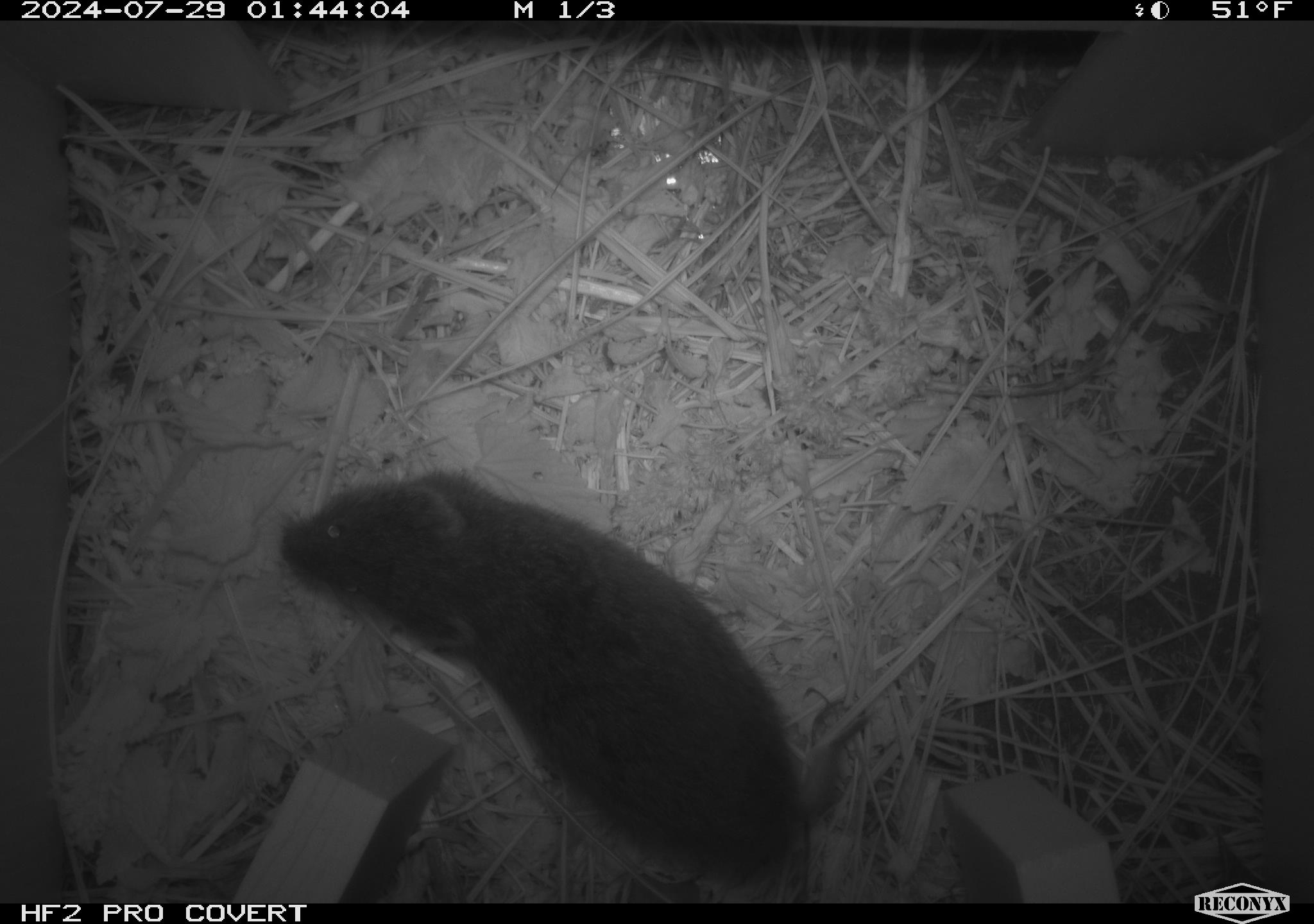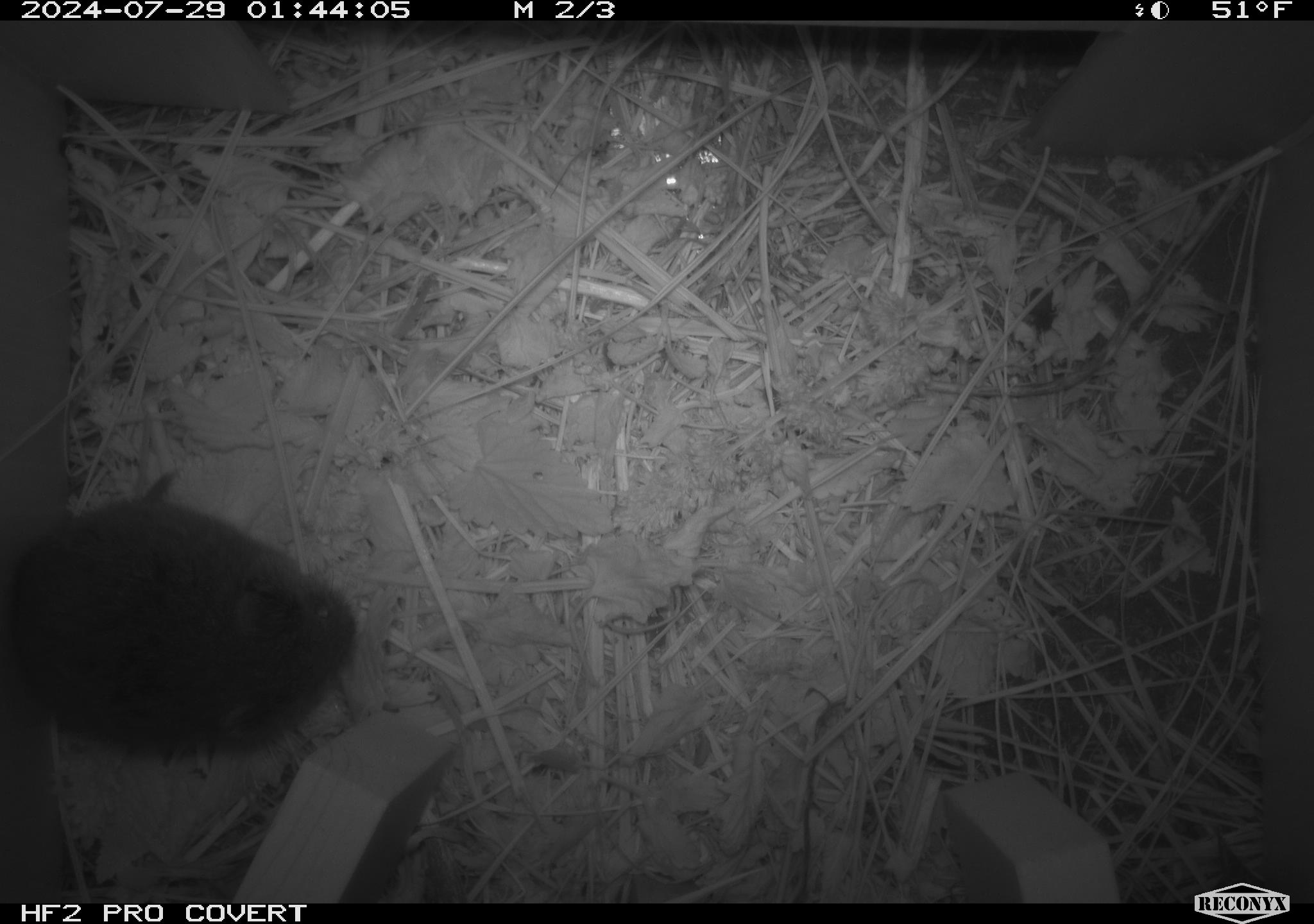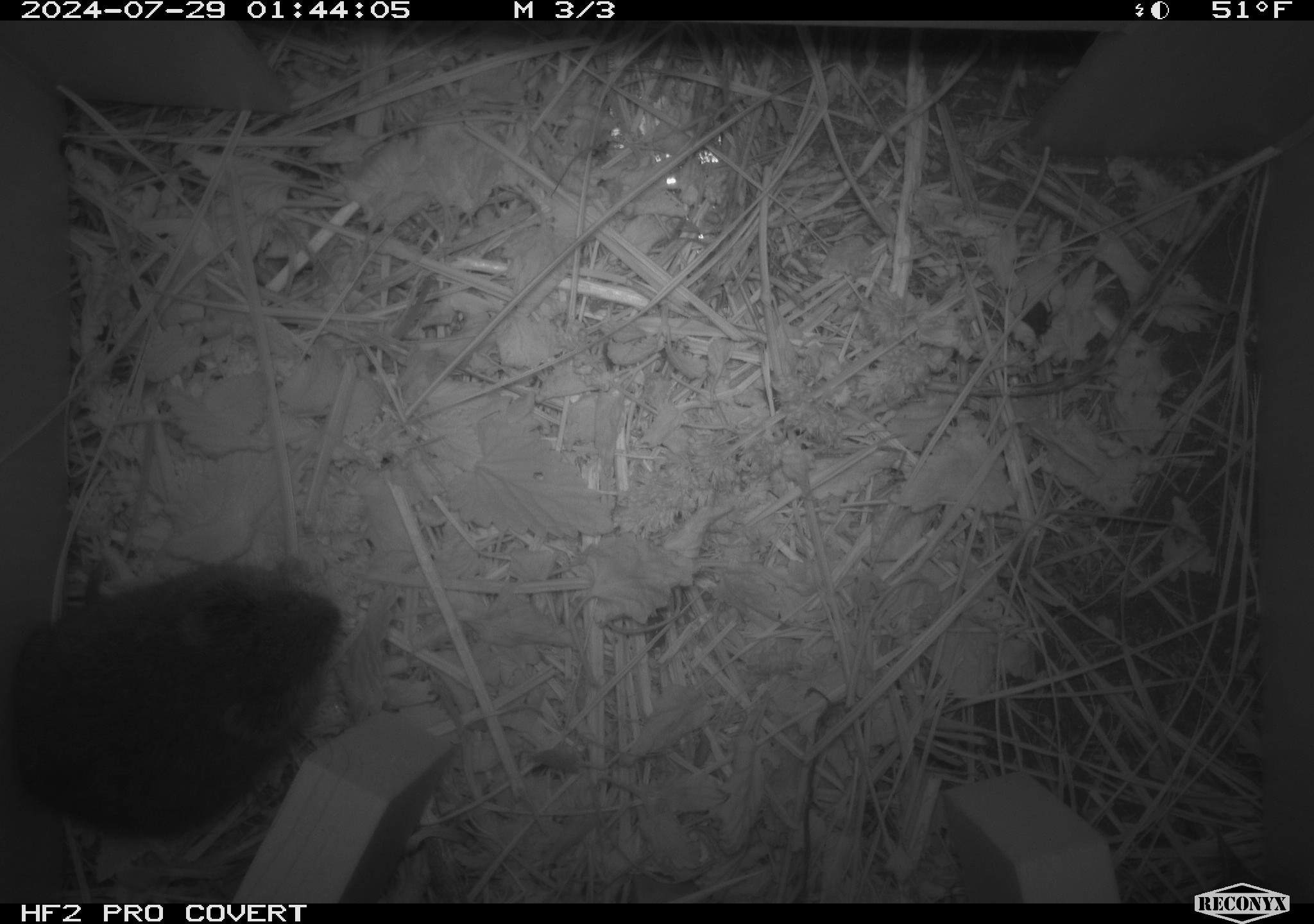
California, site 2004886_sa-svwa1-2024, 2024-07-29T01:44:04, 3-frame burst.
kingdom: Animalia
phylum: Chordata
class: Mammalia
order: Rodentia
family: Cricetidae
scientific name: Arvicolinae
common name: voles, lemmings, and muskrats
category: arvicolinae subfamily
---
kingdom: Animalia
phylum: Arthropoda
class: Insecta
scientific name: Insecta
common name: insect